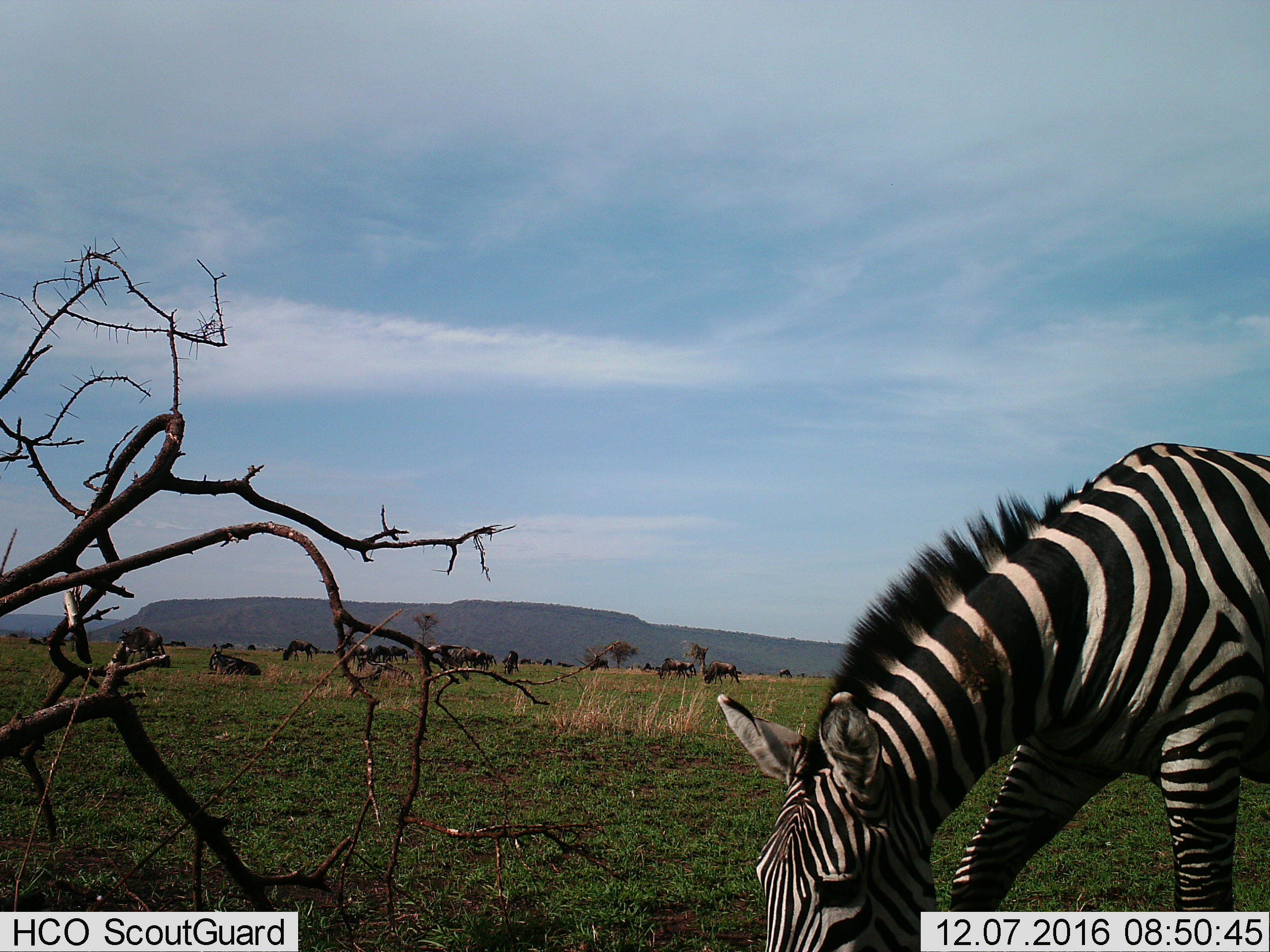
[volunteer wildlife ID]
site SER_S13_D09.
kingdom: Animalia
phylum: Chordata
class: Mammalia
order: Artiodactyla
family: Bovidae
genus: Connochaetes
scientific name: Connochaetes taurinus taurinus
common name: blue wildebeest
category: wildebeestblue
Wildebeestblue (blue wildebeest) (Connochaetes taurinus taurinus), count 11-50. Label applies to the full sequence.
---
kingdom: Animalia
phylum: Chordata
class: Mammalia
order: Perissodactyla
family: Equidae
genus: Equus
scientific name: Equus quagga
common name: plains zebra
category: zebraplains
Zebraplains (plains zebra) (Equus quagga), count 1. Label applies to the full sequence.